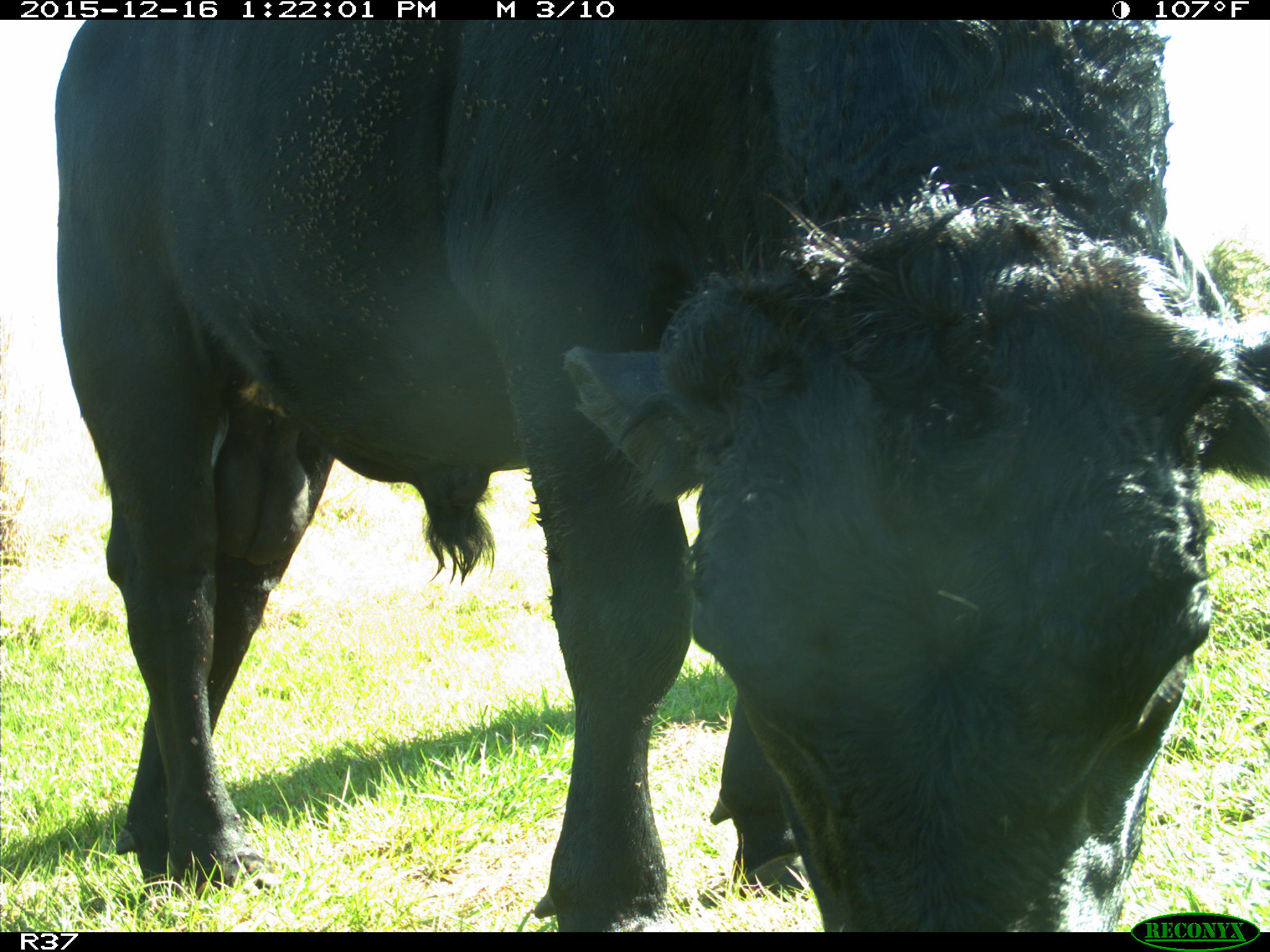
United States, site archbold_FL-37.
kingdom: Animalia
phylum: Chordata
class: Mammalia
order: Artiodactyla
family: Bovidae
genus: Bos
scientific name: Bos taurus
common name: domestic cow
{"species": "Bos taurus (domestic cow)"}